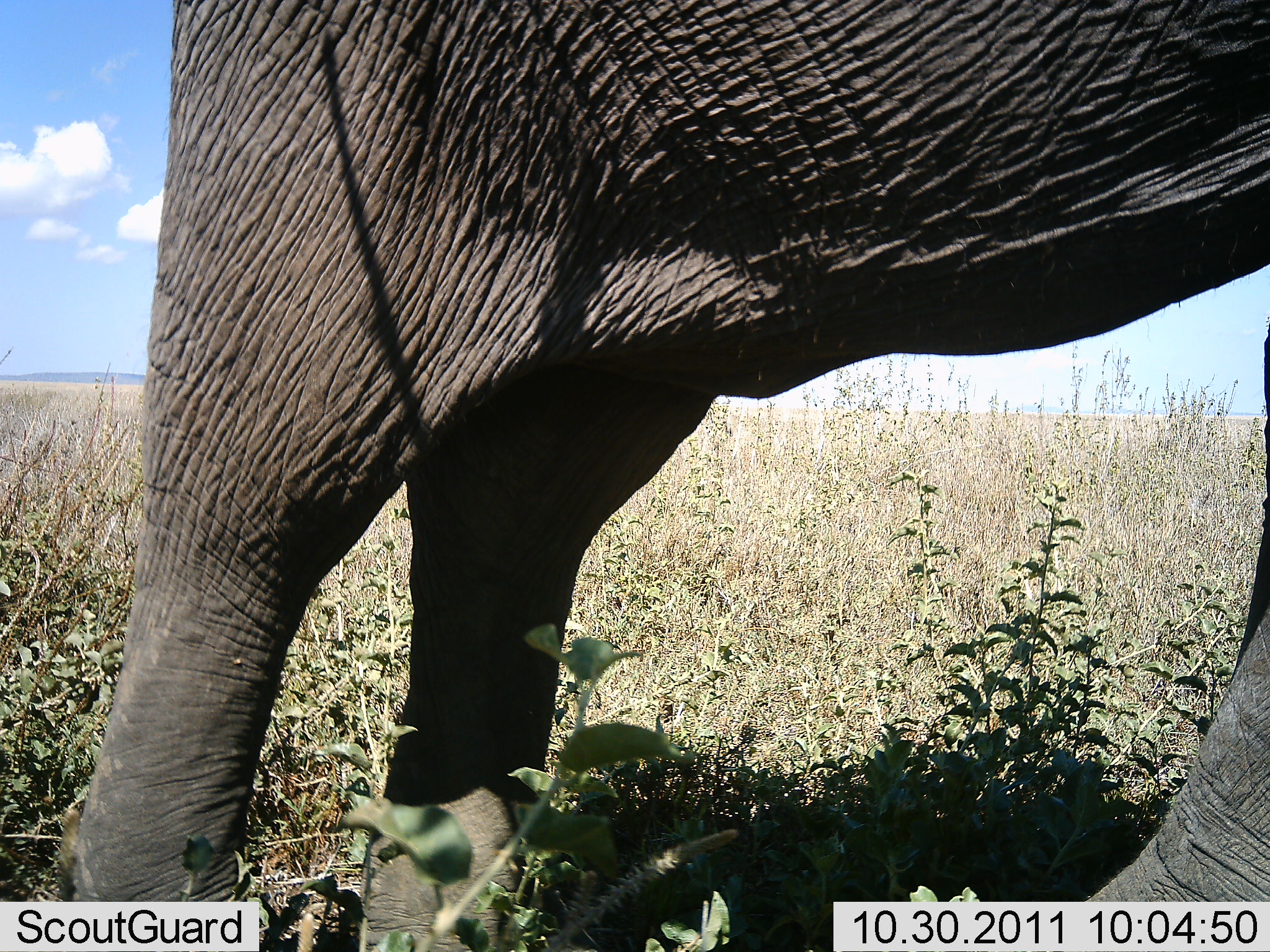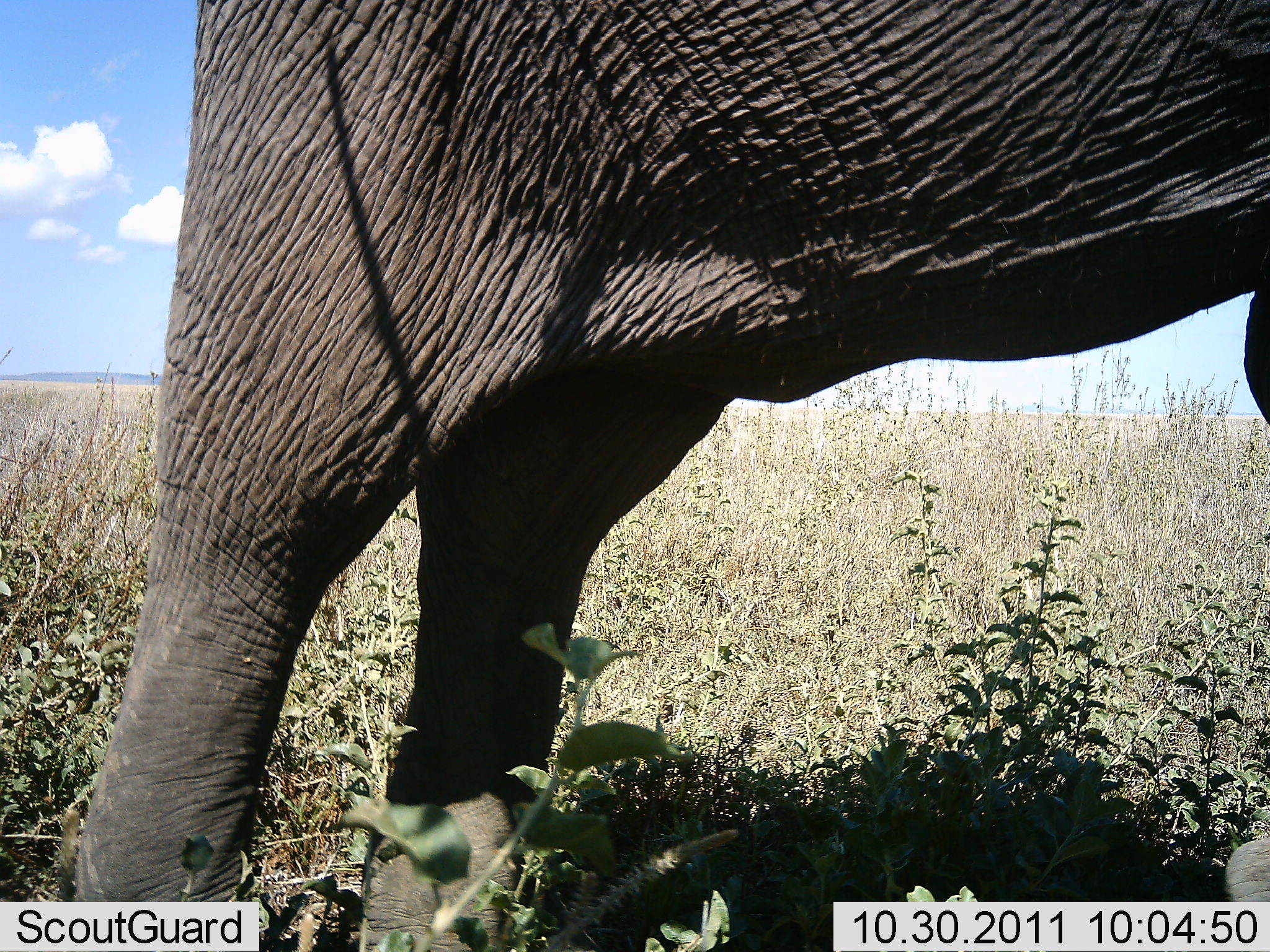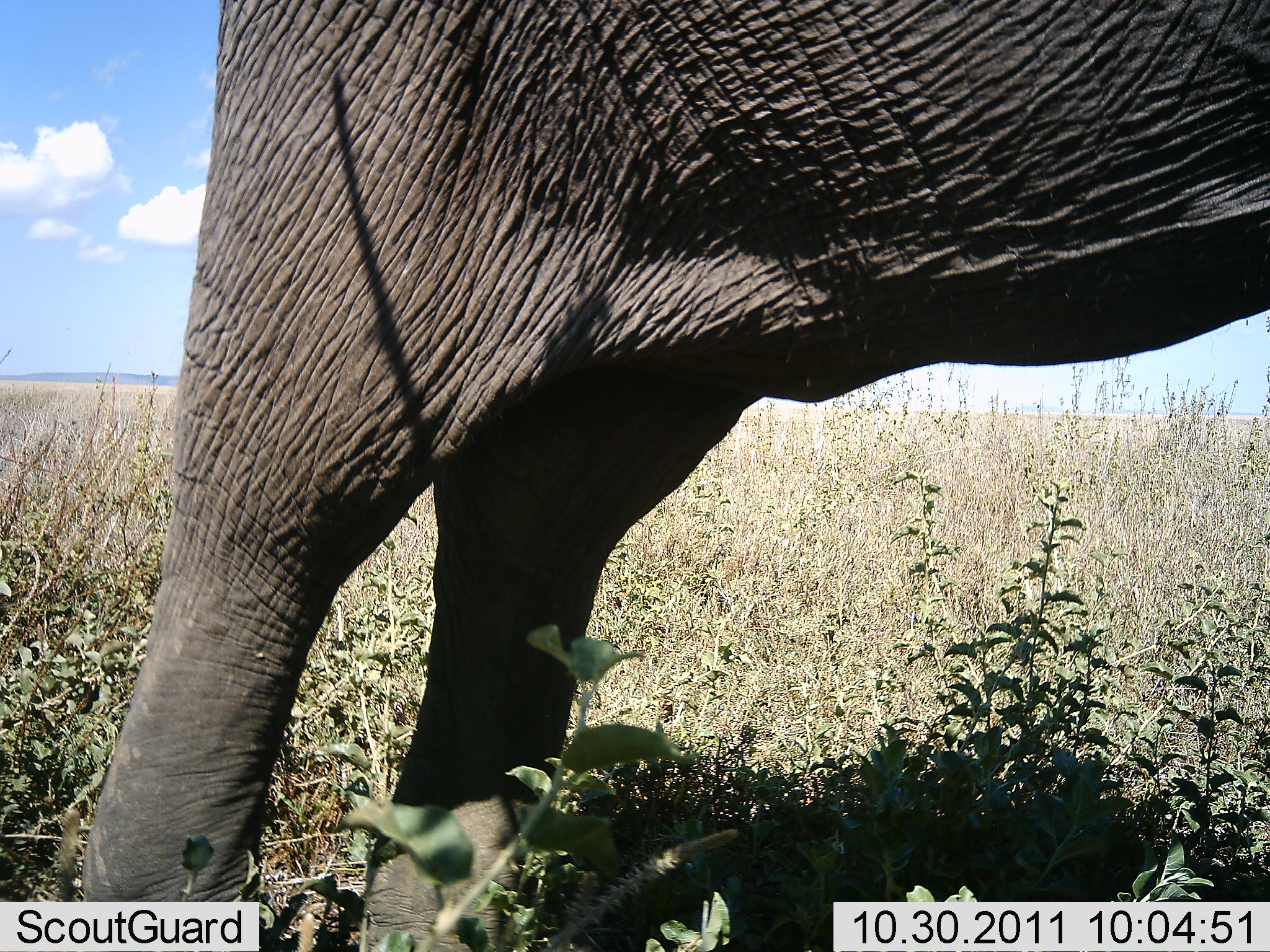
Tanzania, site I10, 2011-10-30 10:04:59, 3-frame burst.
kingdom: Animalia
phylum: Chordata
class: Mammalia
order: Proboscidea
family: Elephantidae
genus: Loxodonta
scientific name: Loxodonta africana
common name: african bush elephant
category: elephant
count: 1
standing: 91%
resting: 0%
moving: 9%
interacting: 0%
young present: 9%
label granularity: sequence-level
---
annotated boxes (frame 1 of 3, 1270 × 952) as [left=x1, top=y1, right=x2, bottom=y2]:
animal: [left=64, top=2, right=1268, bottom=950]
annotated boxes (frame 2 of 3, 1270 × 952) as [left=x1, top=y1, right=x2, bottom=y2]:
animal: [left=76, top=2, right=1269, bottom=950]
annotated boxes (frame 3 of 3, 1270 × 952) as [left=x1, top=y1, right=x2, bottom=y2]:
animal: [left=79, top=0, right=1270, bottom=951]